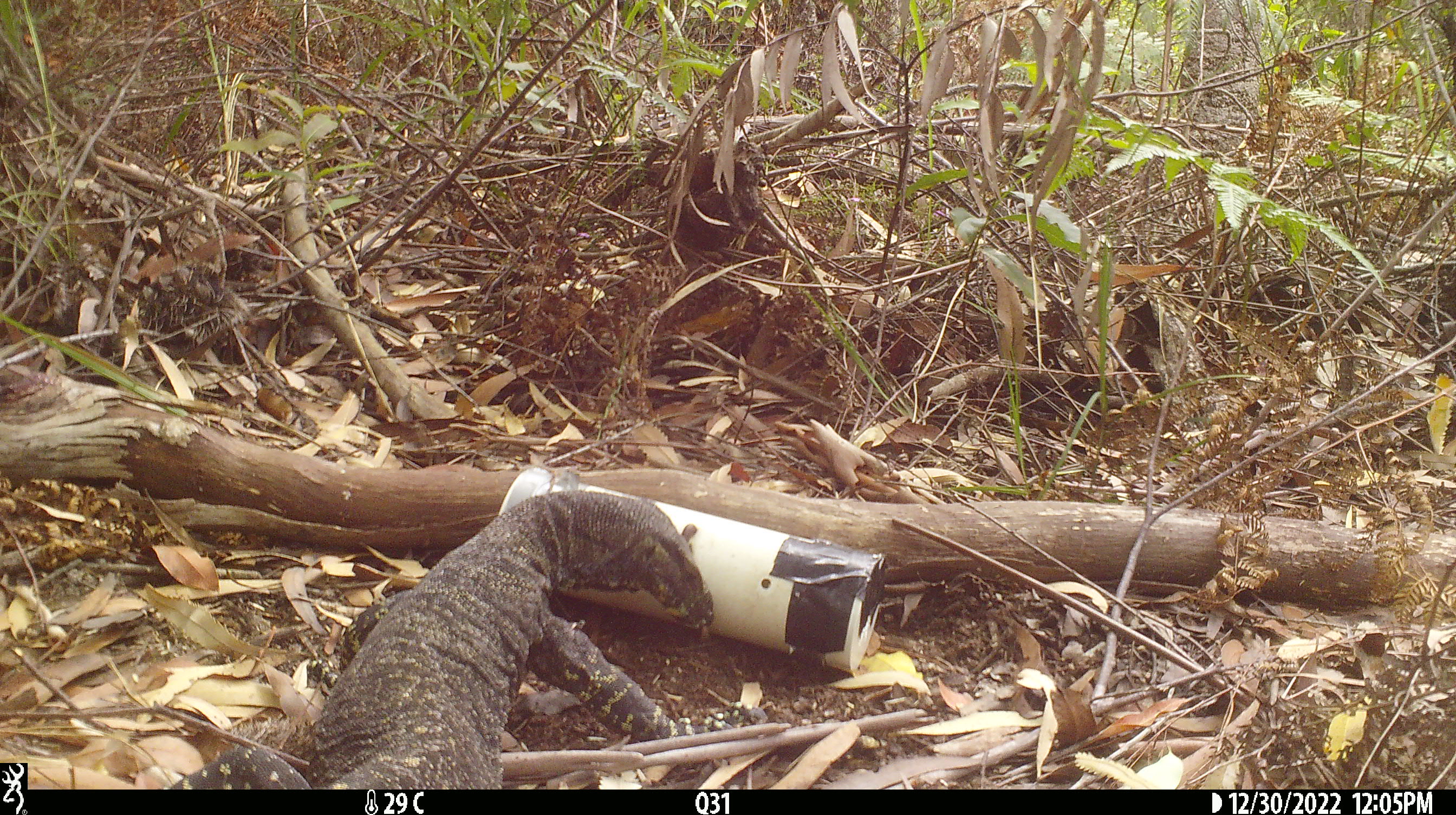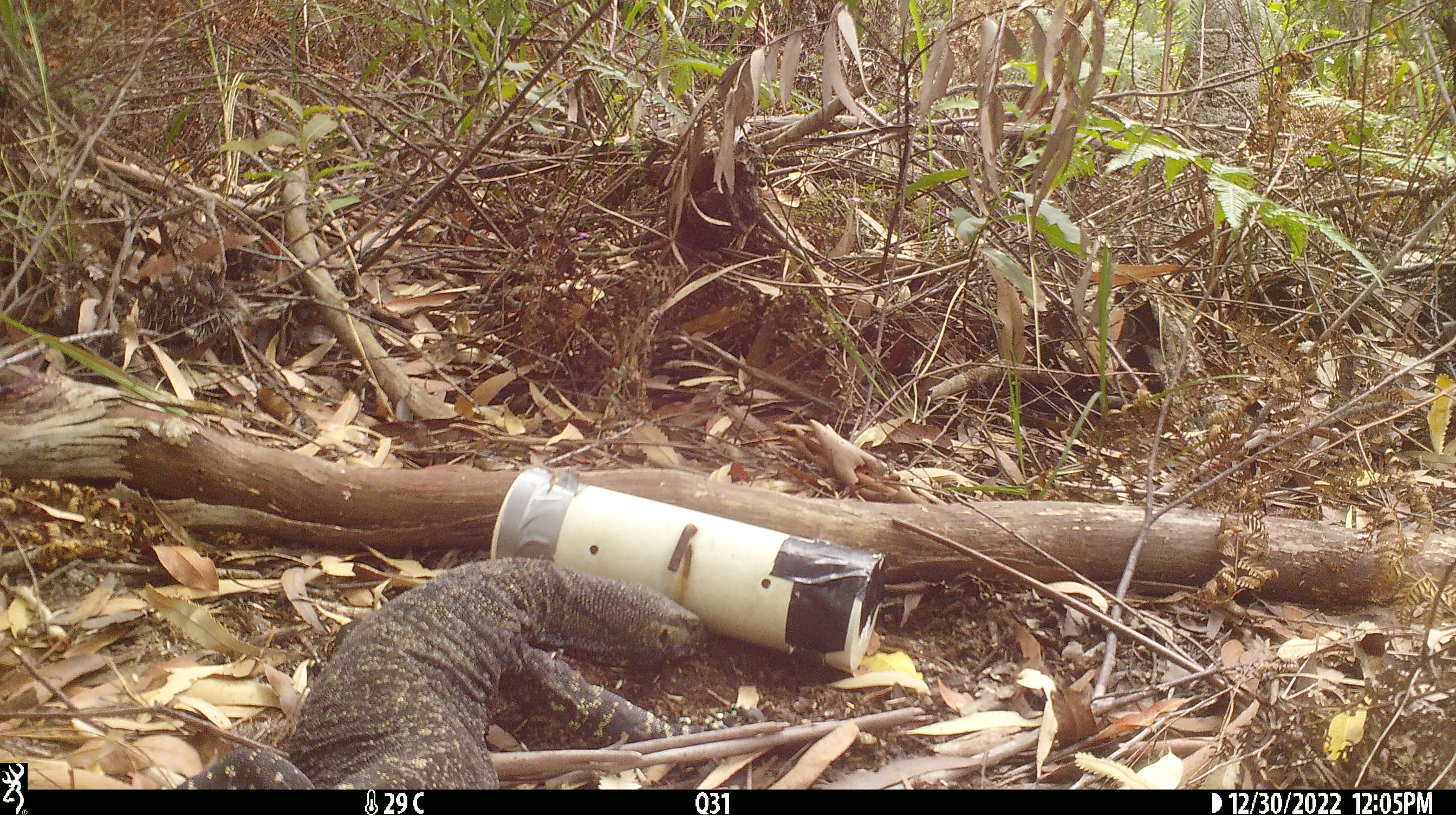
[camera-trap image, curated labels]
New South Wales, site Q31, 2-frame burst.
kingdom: Animalia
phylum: Chordata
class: Reptilia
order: Squamata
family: Varanidae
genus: Varanus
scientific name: Varanus varius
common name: lace monitor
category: goanna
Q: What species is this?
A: Goanna (lace monitor) (Varanus varius).